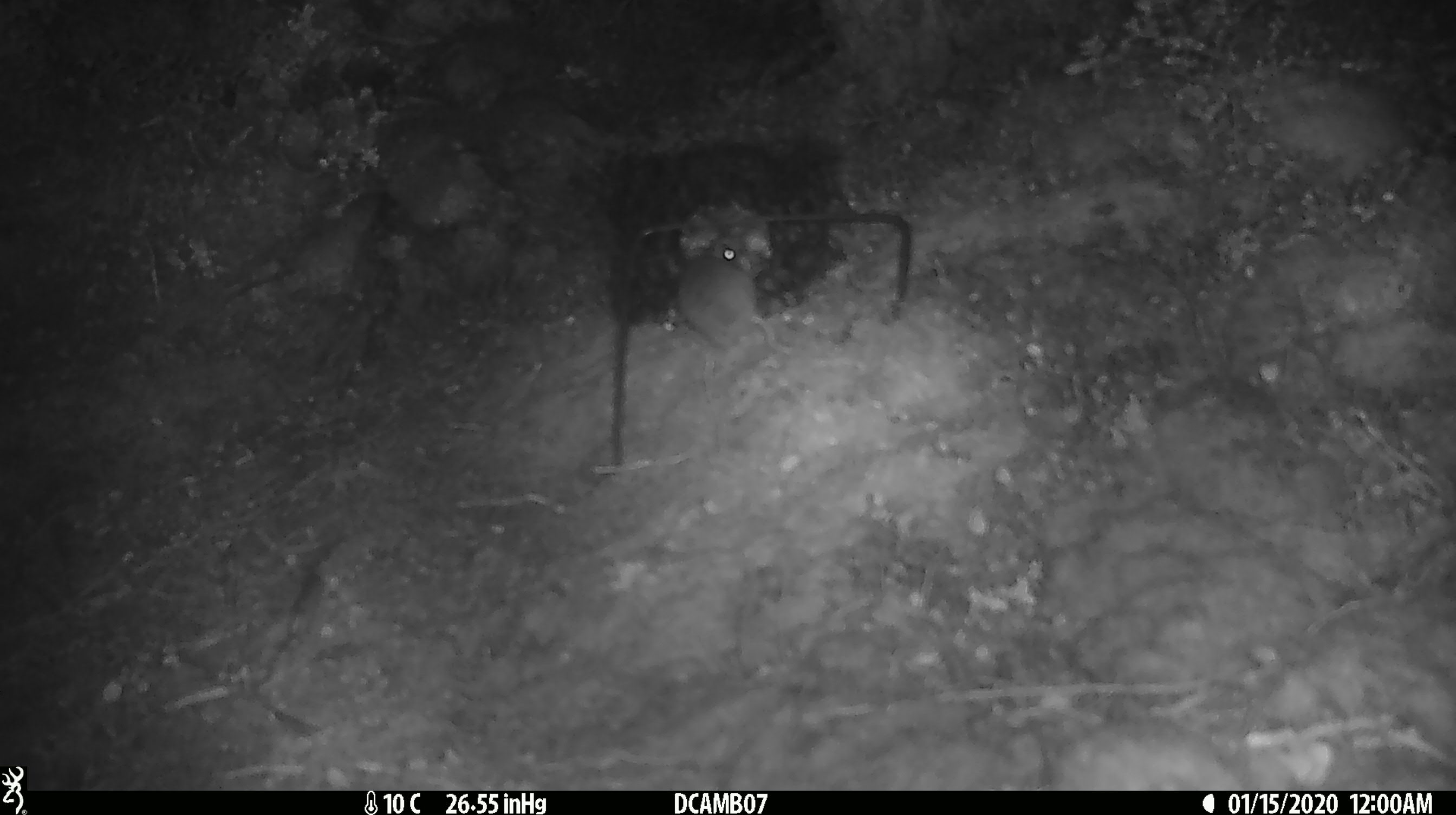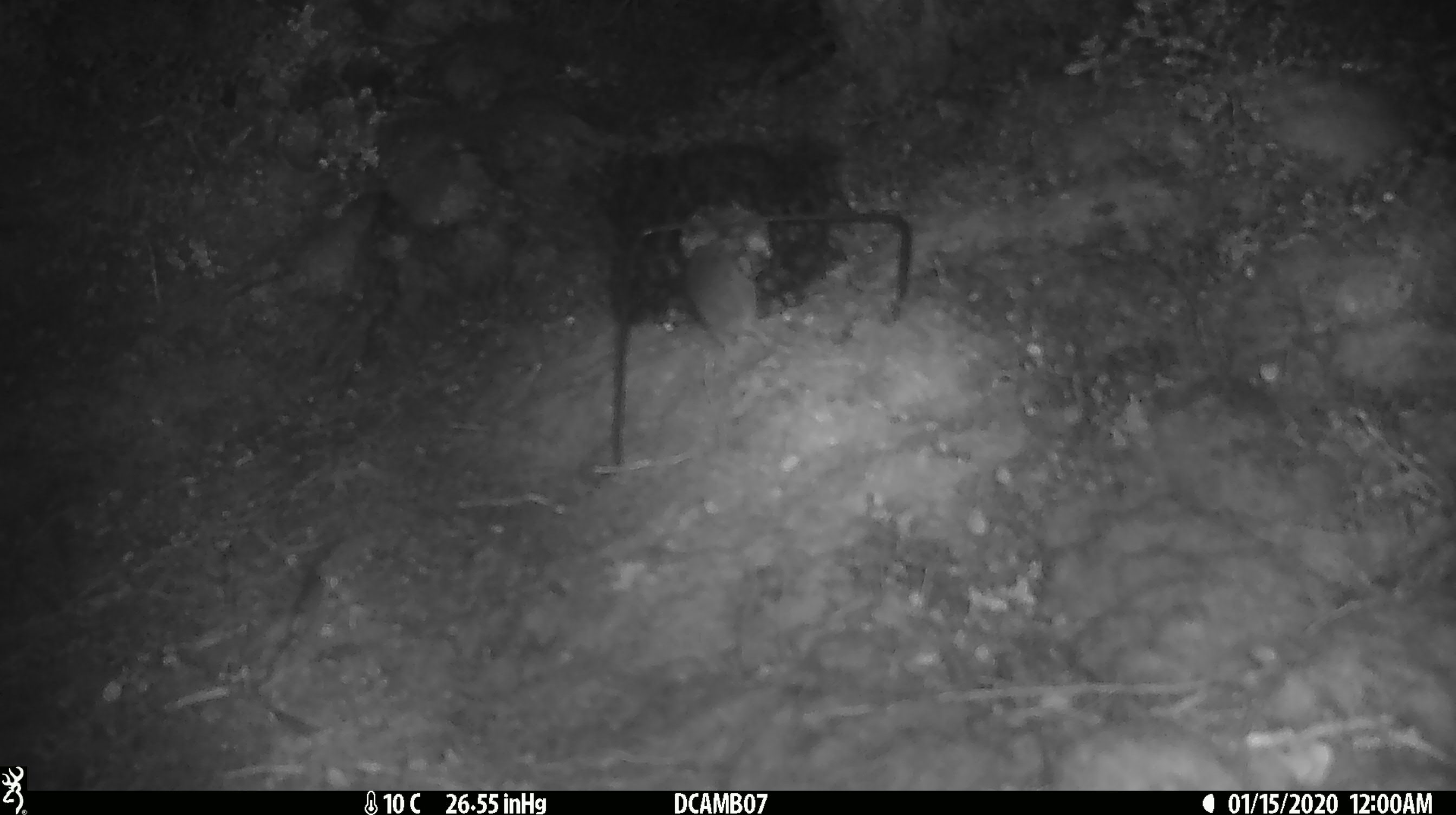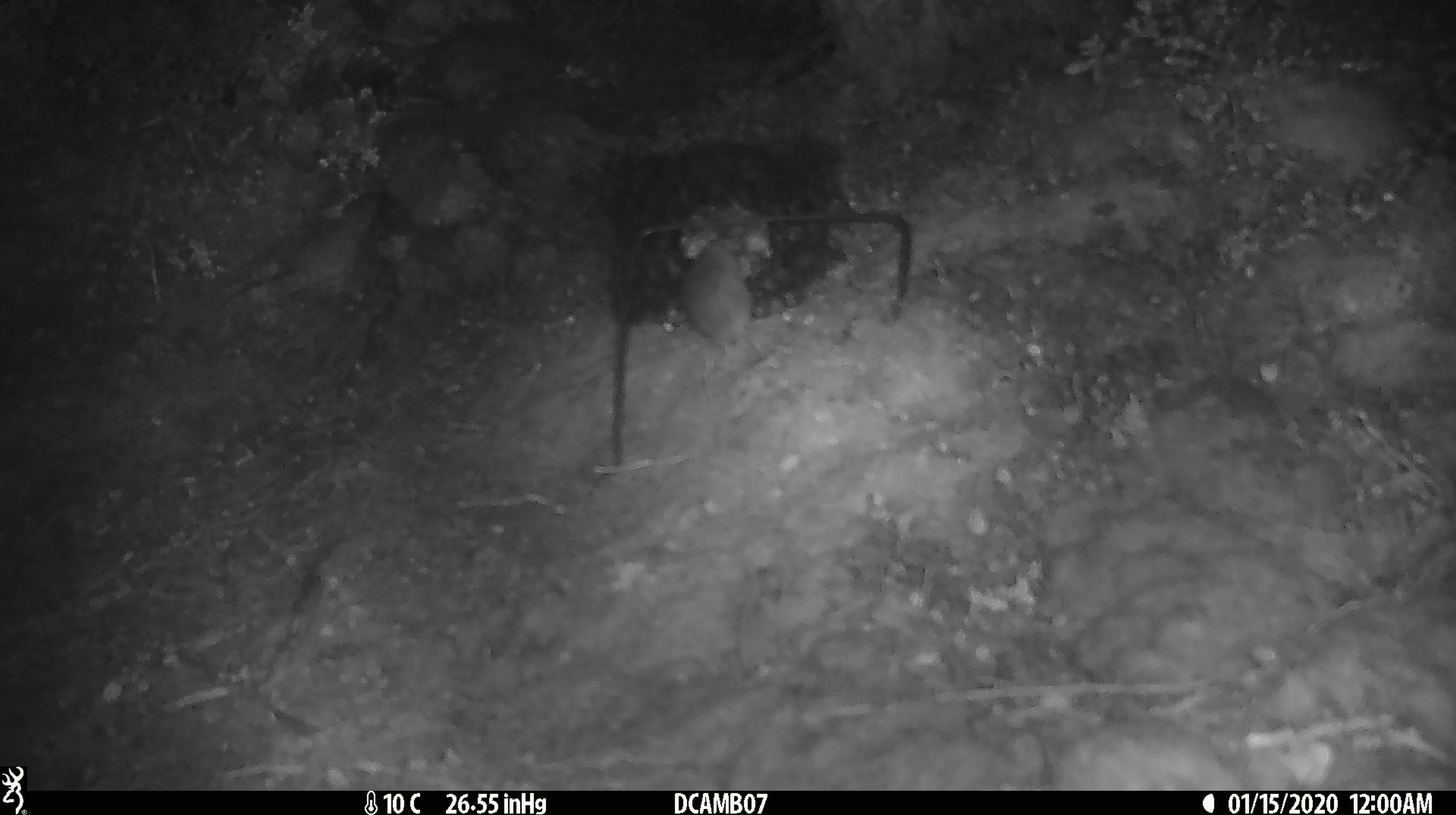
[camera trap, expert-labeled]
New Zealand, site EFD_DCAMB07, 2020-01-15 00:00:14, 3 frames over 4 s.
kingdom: Animalia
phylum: Chordata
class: Mammalia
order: Rodentia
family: Muridae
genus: Mus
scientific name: Mus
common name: mouse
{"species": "mouse (Mus)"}